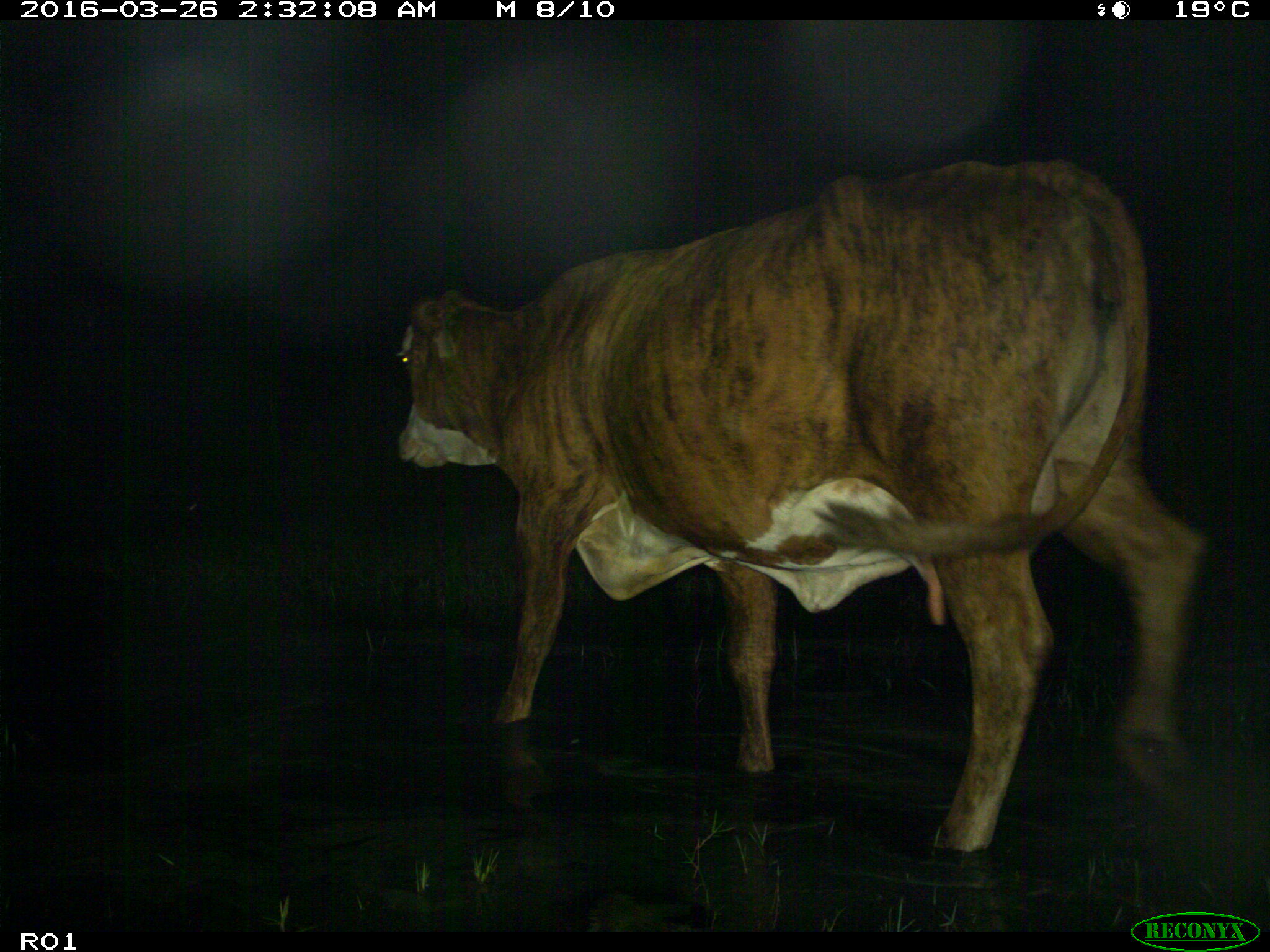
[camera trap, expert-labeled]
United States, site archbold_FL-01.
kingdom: Animalia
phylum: Chordata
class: Mammalia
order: Artiodactyla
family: Bovidae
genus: Bos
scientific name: Bos taurus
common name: domestic cow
Bos taurus (domestic cow).